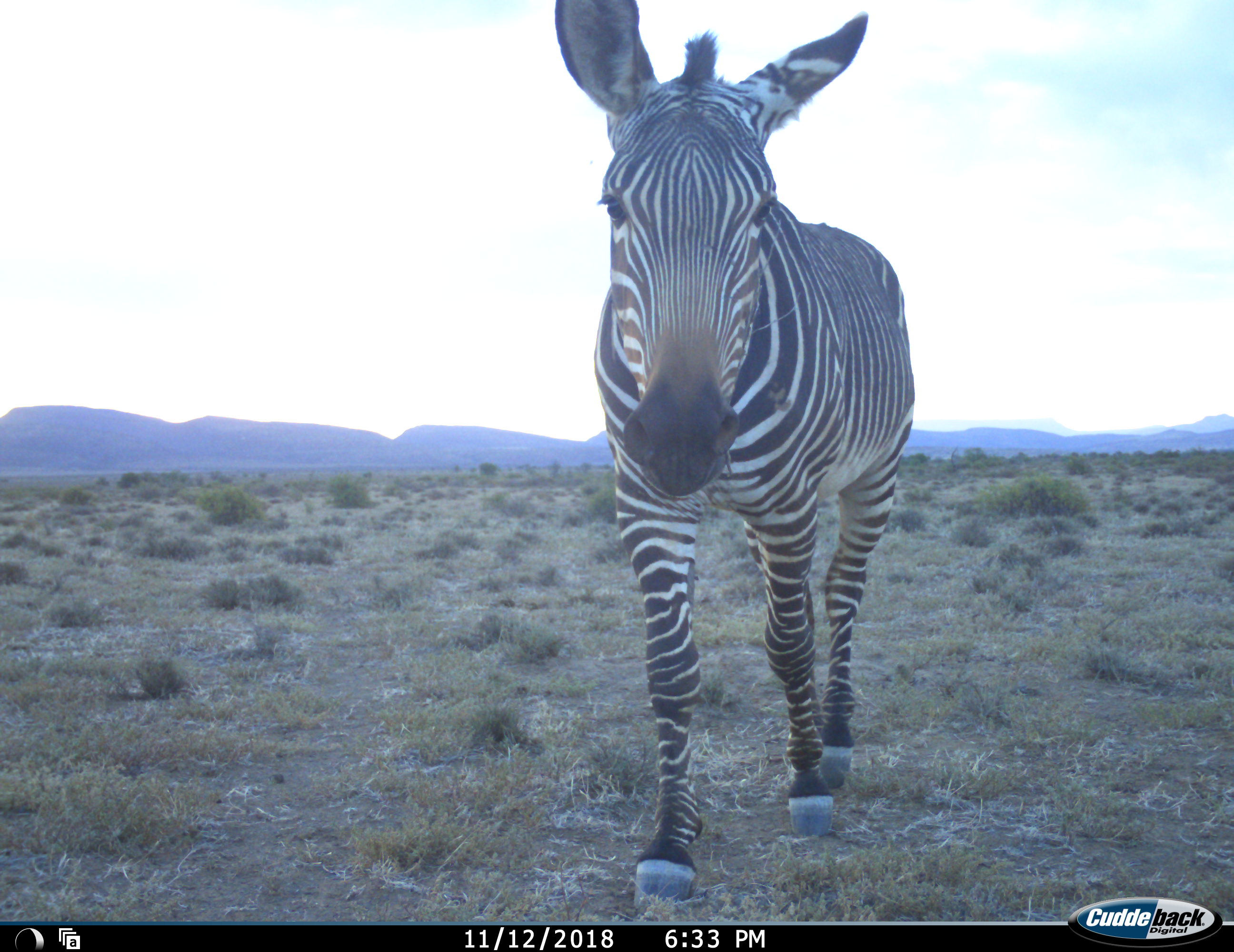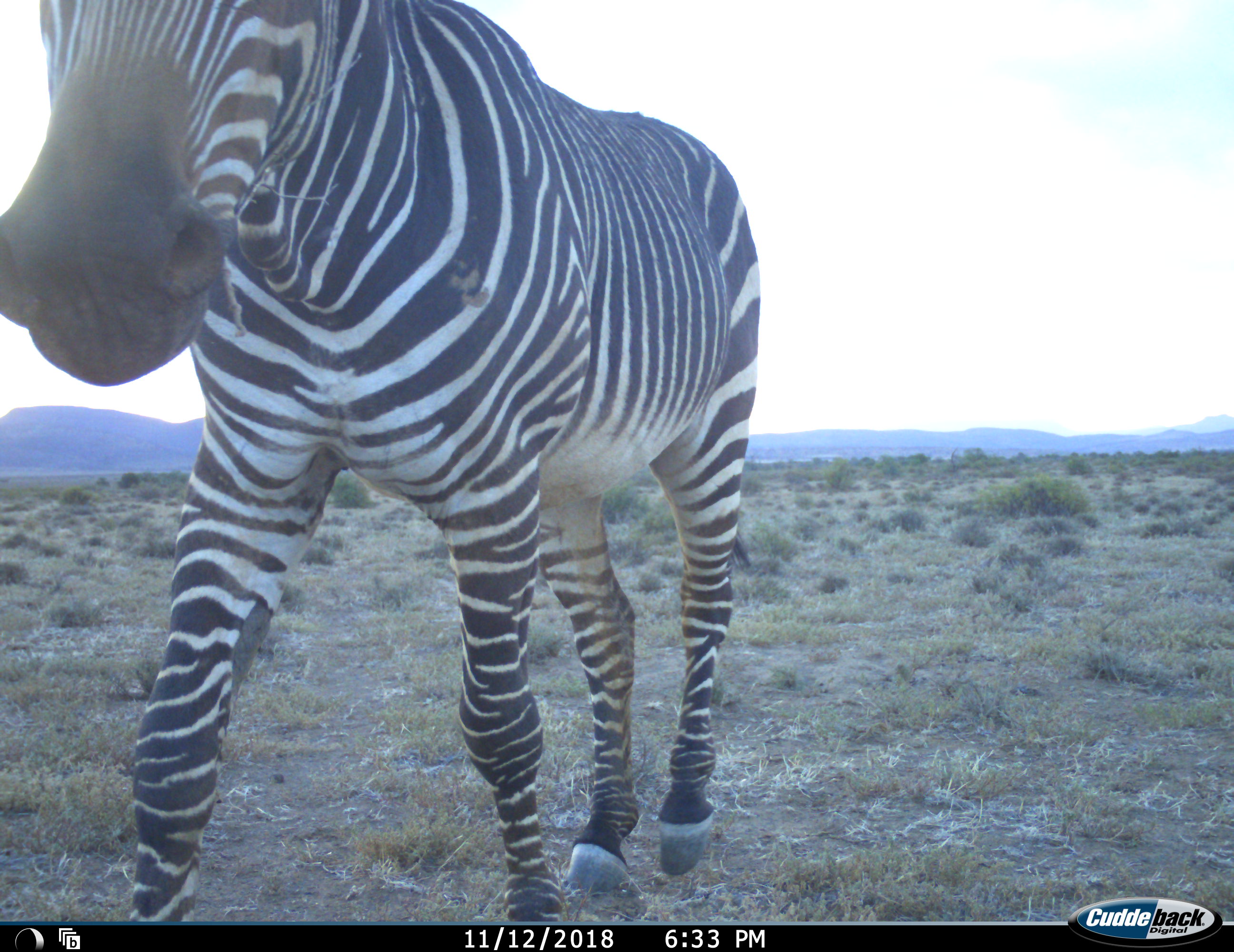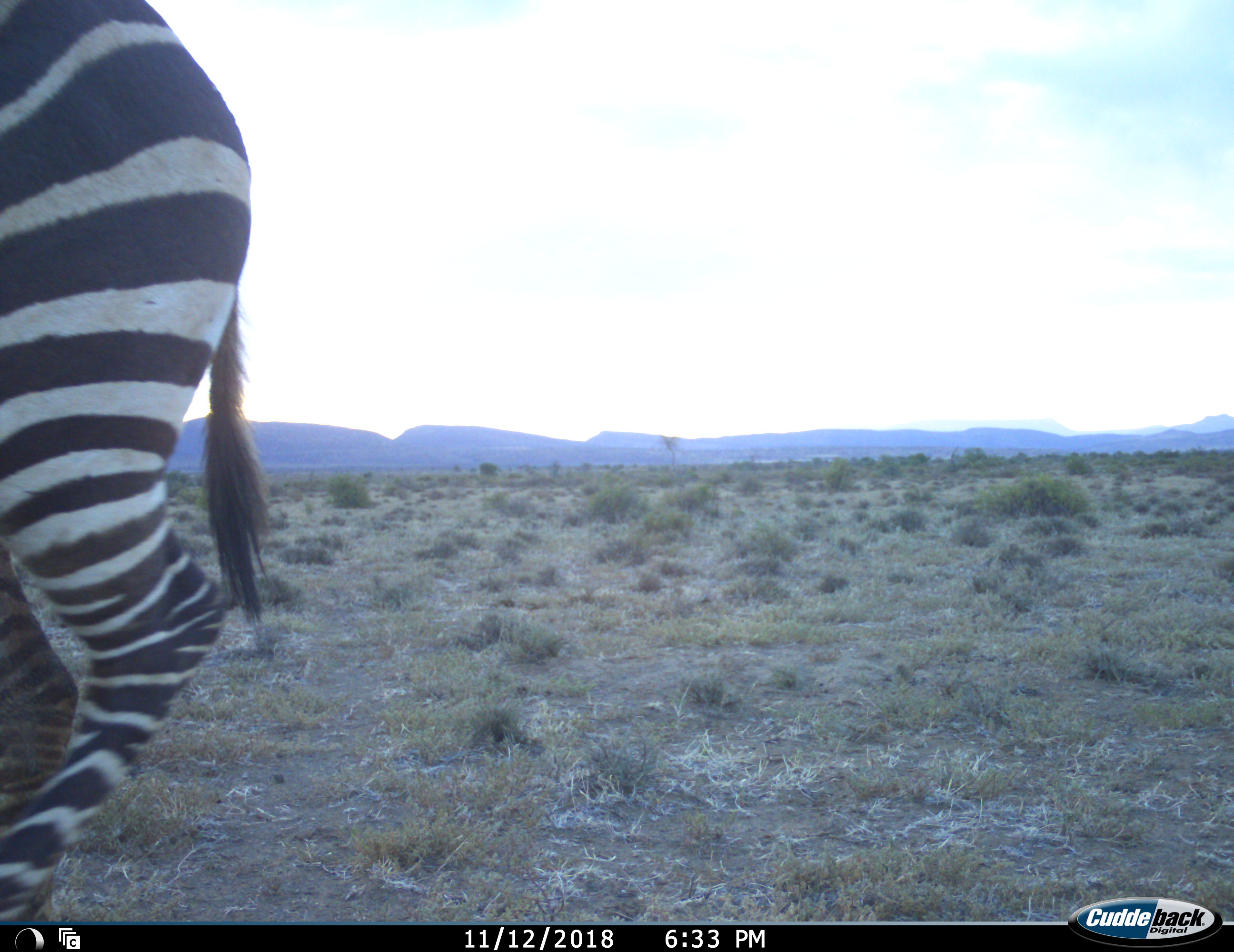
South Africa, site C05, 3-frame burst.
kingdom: Animalia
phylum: Chordata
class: Mammalia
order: Perissodactyla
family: Equidae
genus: Equus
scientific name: Equus zebra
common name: mountain zebra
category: zebramountain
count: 1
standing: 10%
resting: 0%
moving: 100%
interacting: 0%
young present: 0%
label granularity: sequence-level